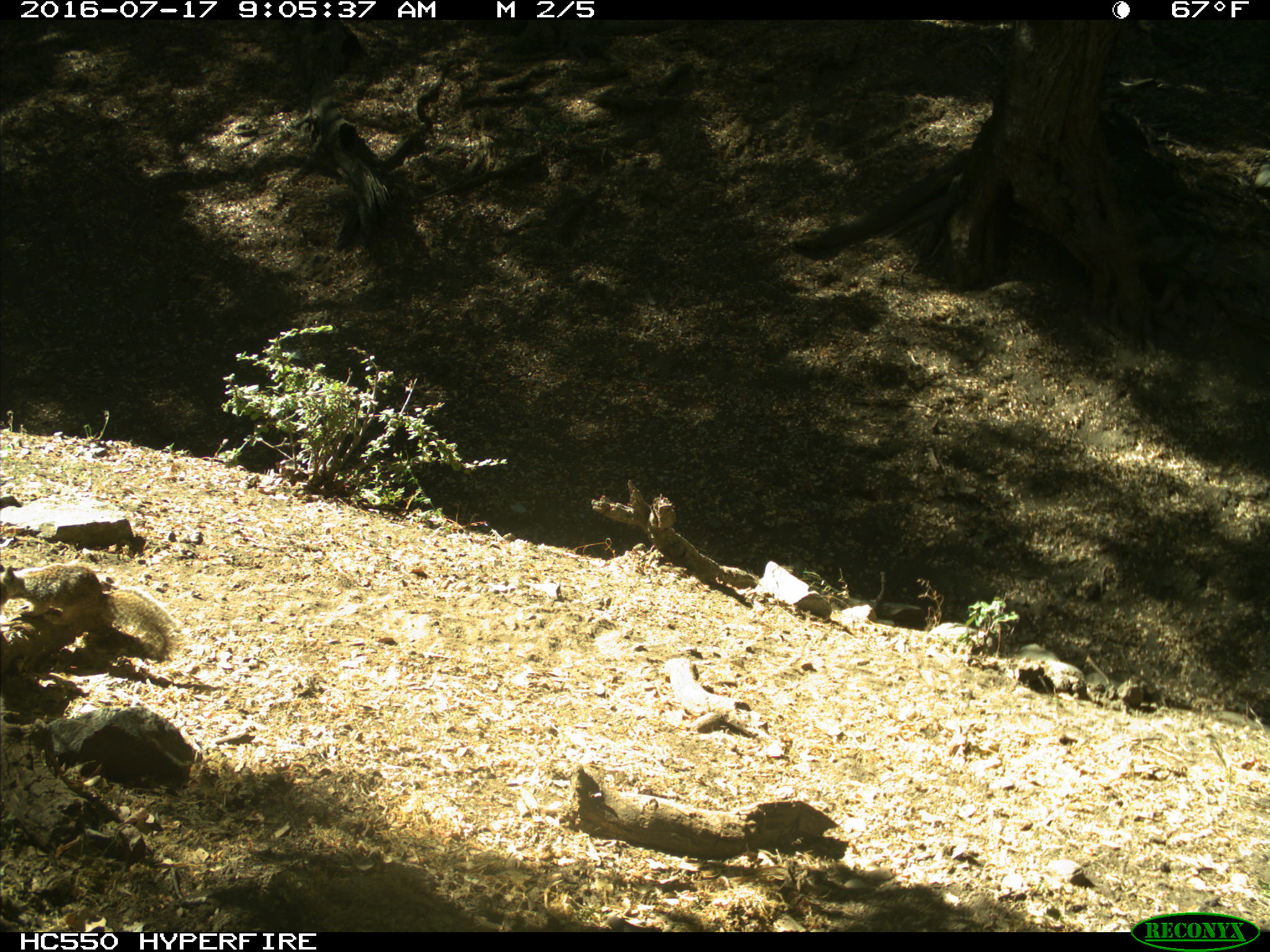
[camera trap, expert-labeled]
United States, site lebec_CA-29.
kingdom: Animalia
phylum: Chordata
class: Mammalia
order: Rodentia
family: Sciuridae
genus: Otospermophilus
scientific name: Otospermophilus beecheyi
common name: california ground squirrel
Otospermophilus beecheyi (california ground squirrel).